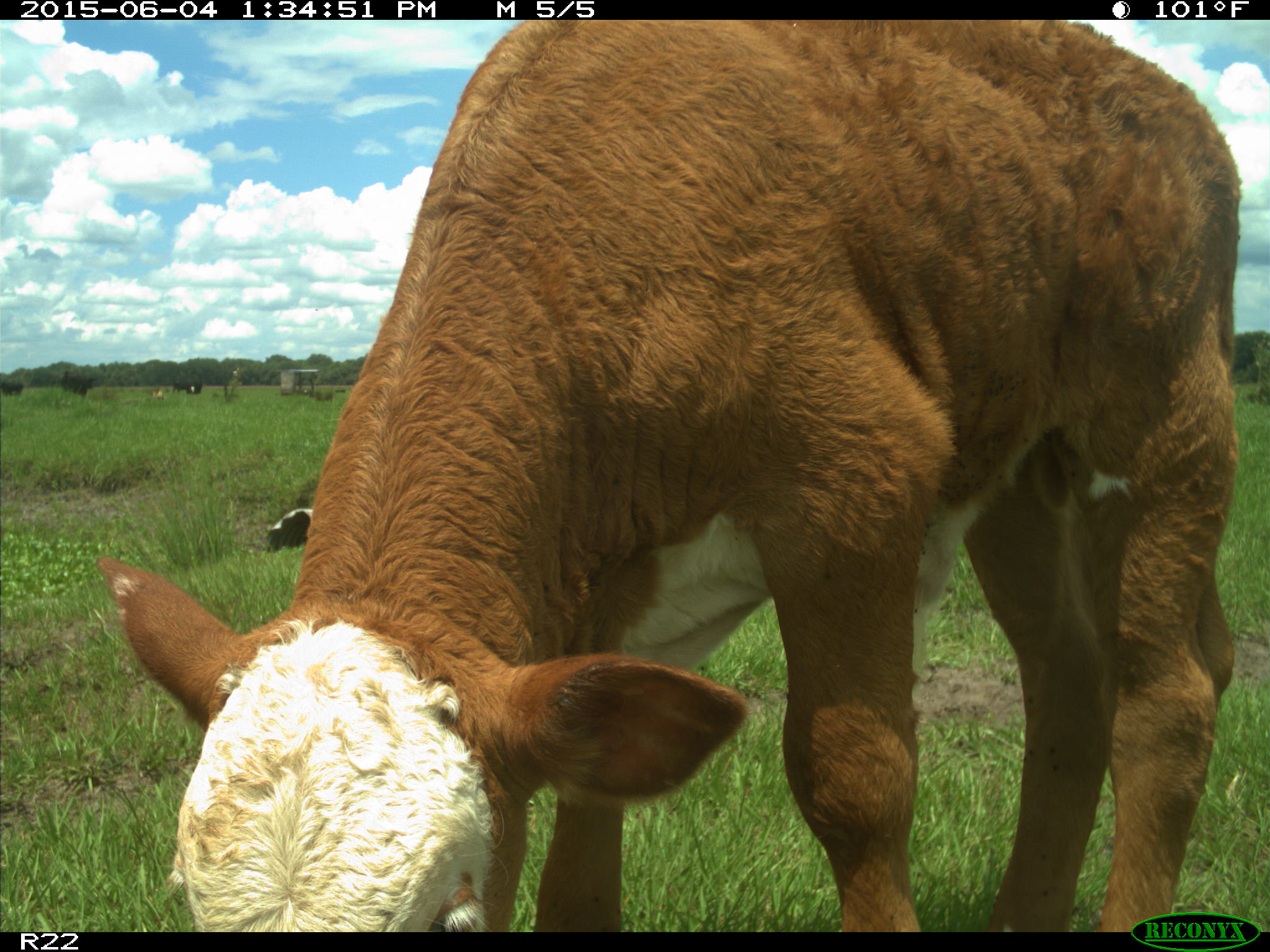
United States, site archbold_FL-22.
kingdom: Animalia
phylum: Chordata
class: Mammalia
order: Artiodactyla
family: Bovidae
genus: Bos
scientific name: Bos taurus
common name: domestic cow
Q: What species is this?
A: Bos taurus (domestic cow).